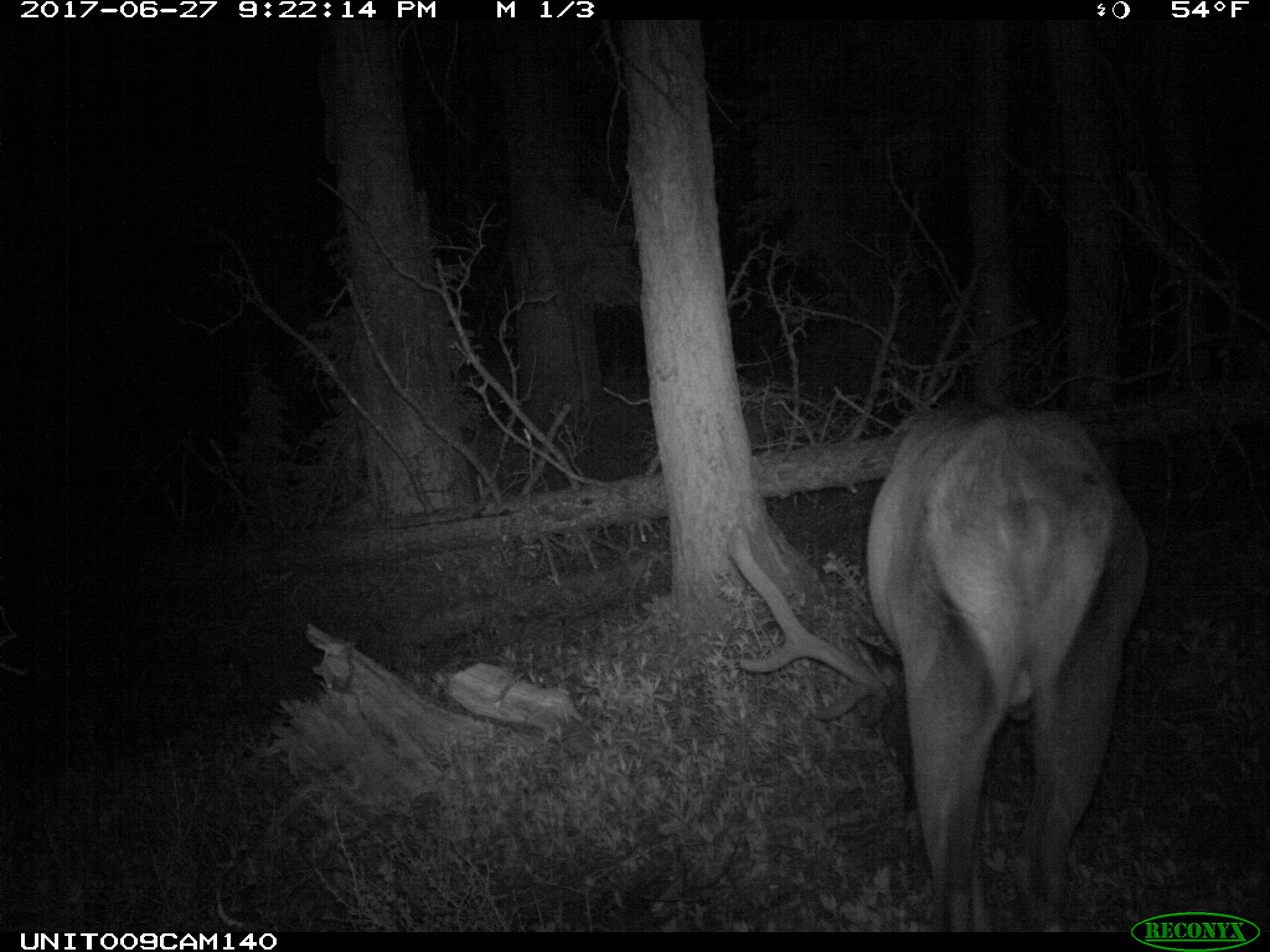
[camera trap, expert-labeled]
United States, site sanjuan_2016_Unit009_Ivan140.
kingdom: Animalia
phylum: Chordata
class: Mammalia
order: Artiodactyla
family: Cervidae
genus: Cervus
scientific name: Cervus elaphus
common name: red deer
Cervus elaphus (red deer).